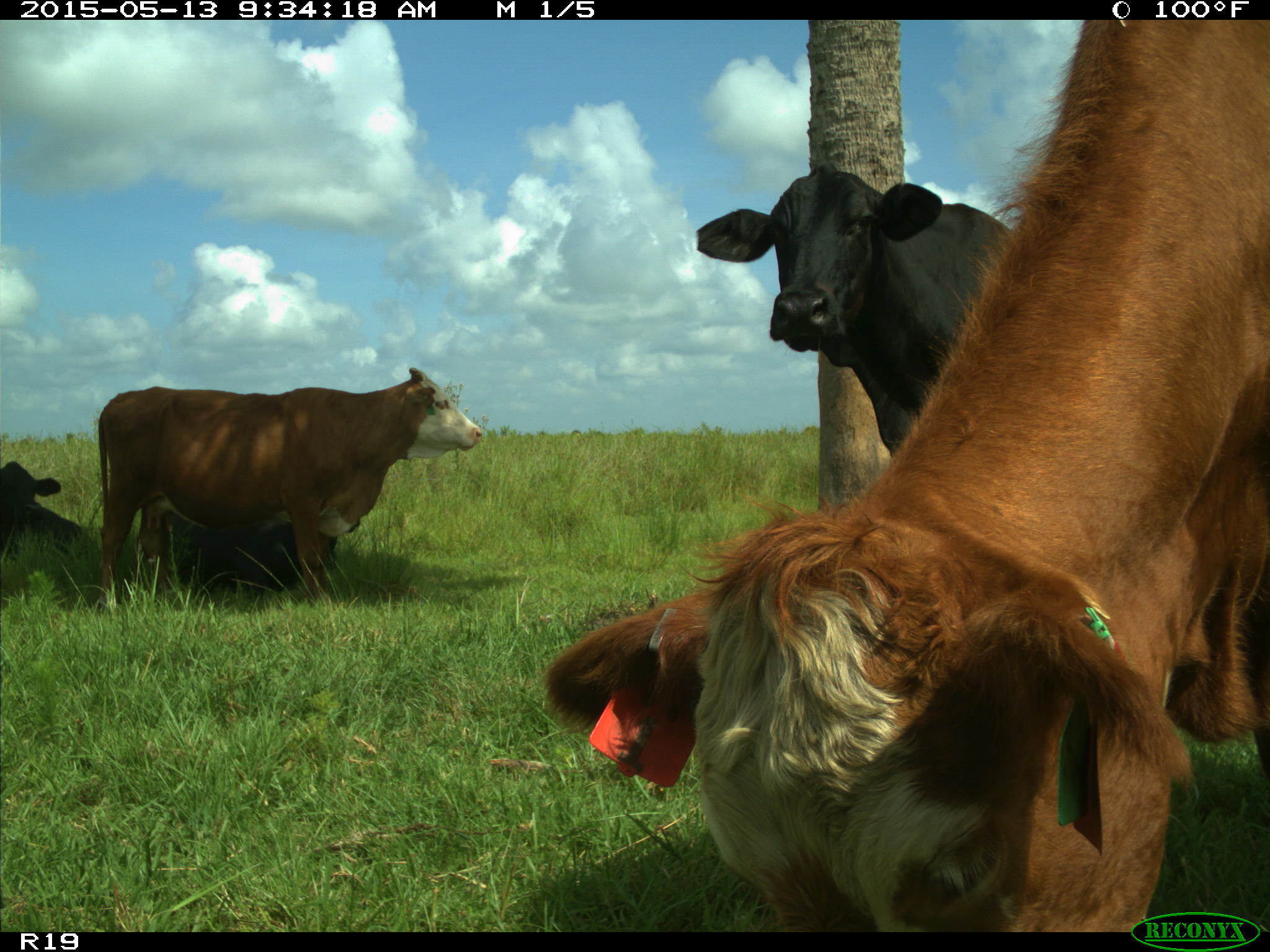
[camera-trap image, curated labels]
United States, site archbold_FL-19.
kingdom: Animalia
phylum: Chordata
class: Mammalia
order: Artiodactyla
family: Bovidae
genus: Bos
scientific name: Bos taurus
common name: domestic cow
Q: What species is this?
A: Bos taurus (domestic cow).